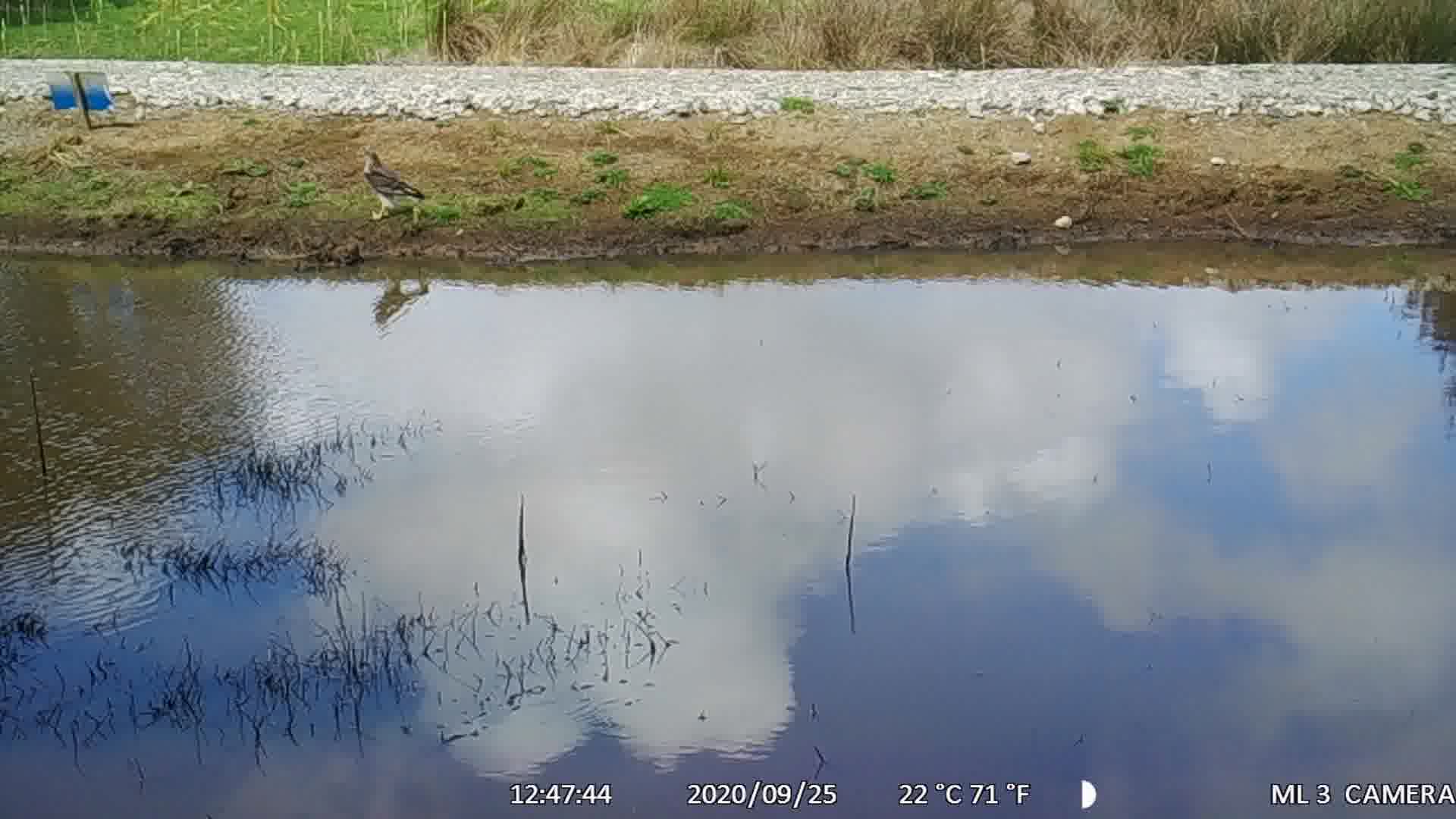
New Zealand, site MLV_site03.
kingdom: Animalia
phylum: Chordata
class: Aves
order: Accipitriformes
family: Accipitridae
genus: Circus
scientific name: Circus approximans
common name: swamp harrier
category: harrier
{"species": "harrier (swamp harrier) (Circus approximans)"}